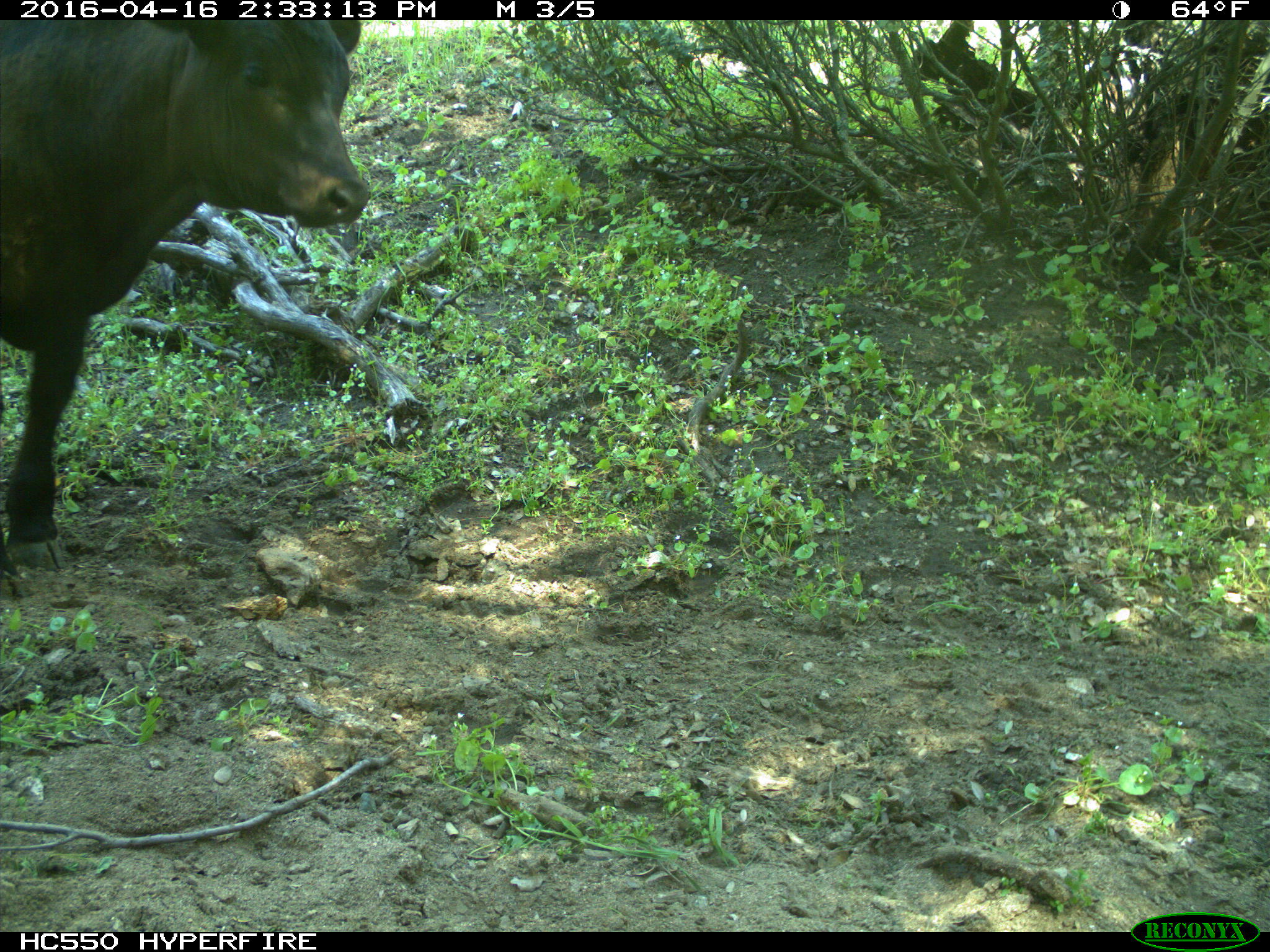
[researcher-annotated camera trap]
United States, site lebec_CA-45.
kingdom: Animalia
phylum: Chordata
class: Mammalia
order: Artiodactyla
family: Bovidae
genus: Bos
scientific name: Bos taurus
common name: domestic cow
Bos taurus (domestic cow).